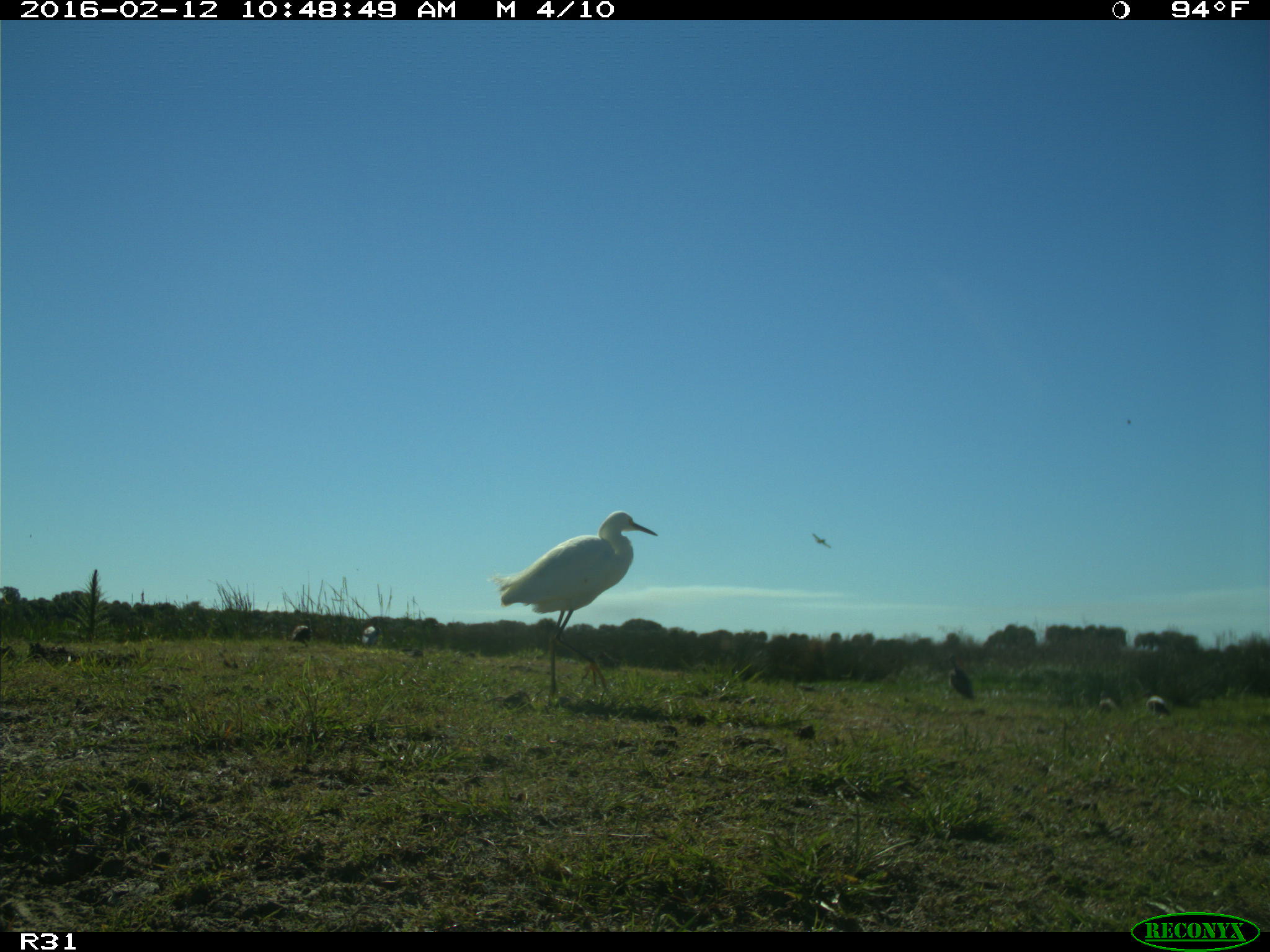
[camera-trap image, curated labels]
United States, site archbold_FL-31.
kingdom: Animalia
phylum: Chordata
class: Aves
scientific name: Aves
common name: birds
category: unidentified bird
Unidentified bird (birds) (Aves).